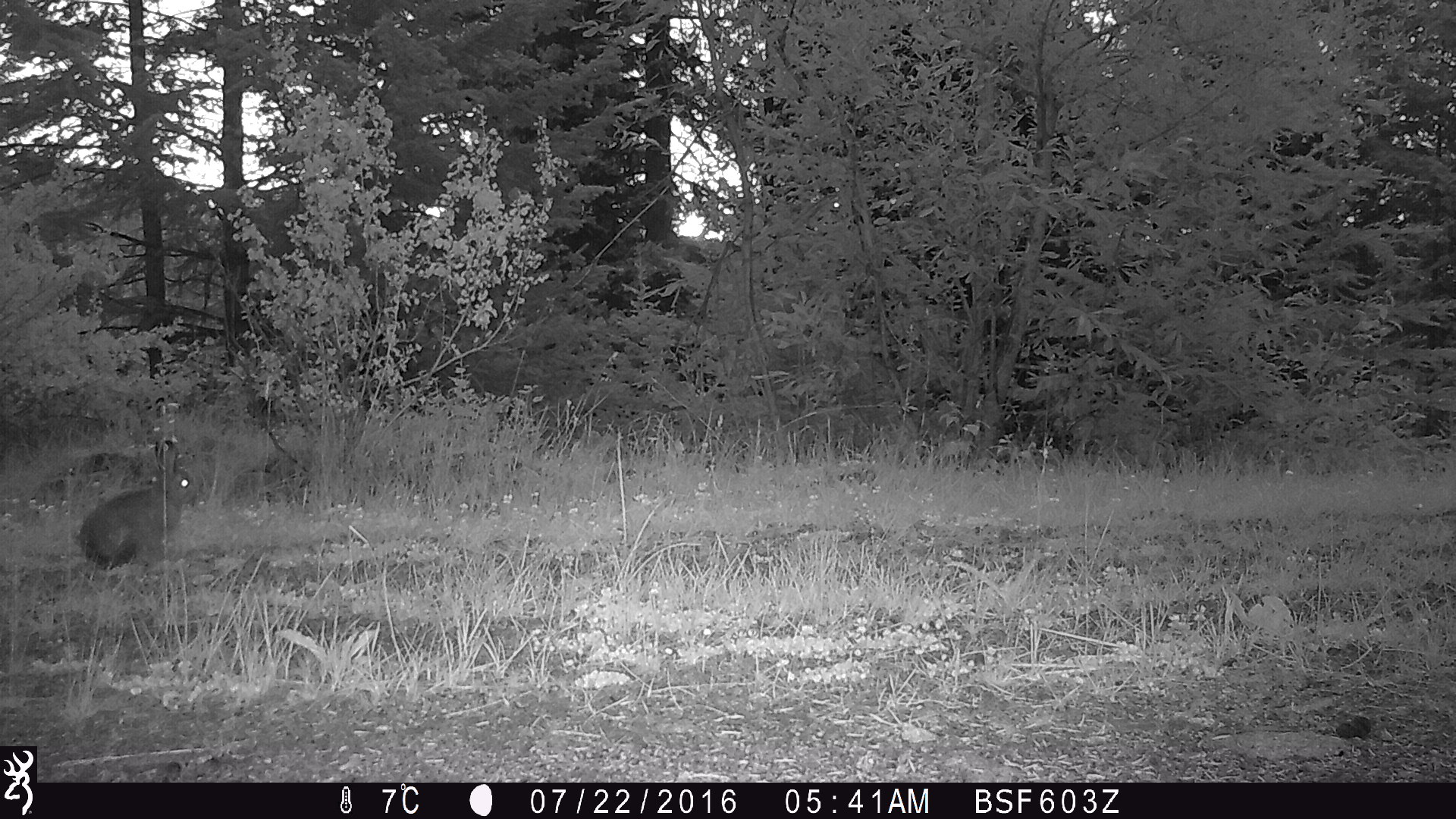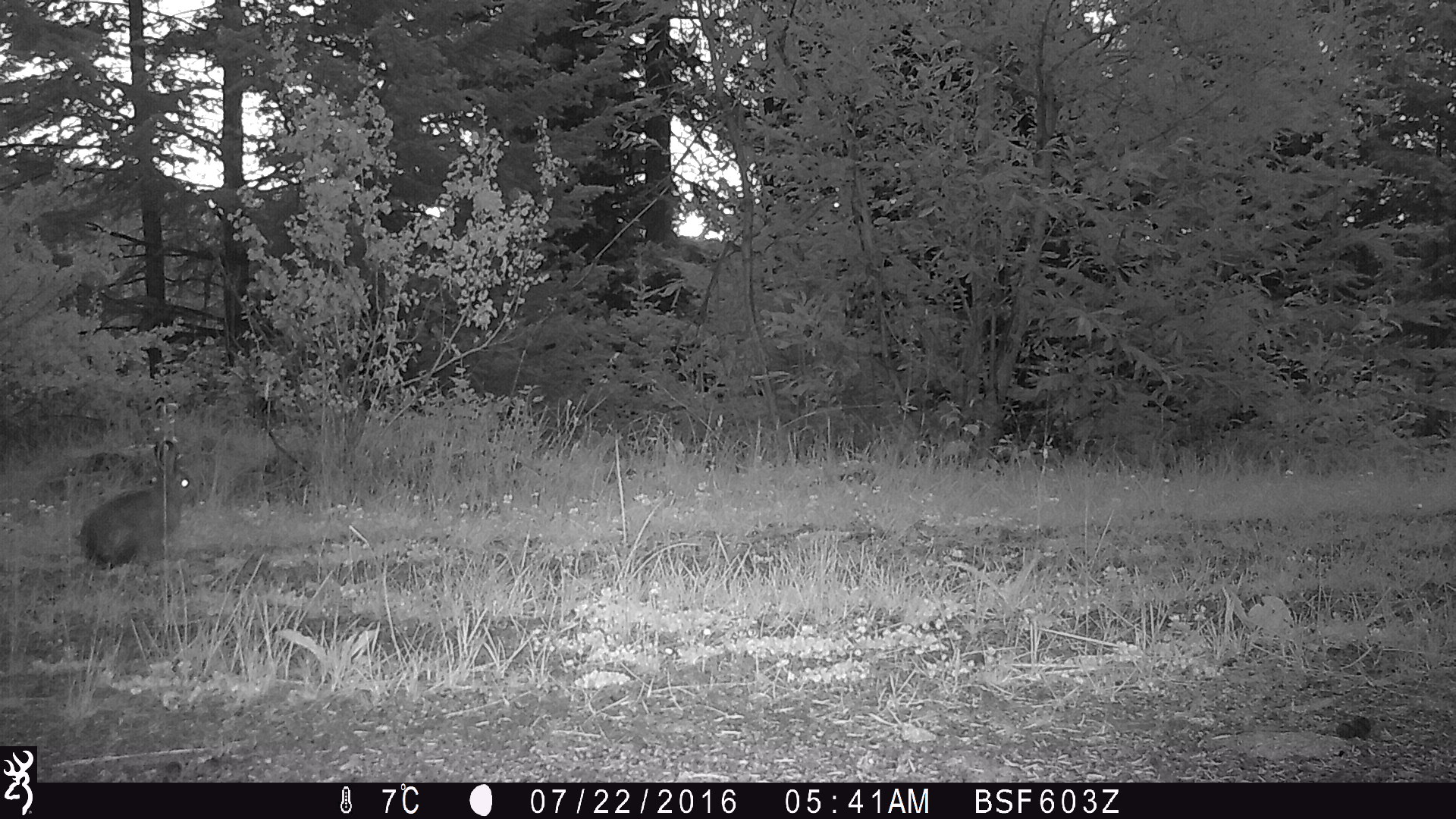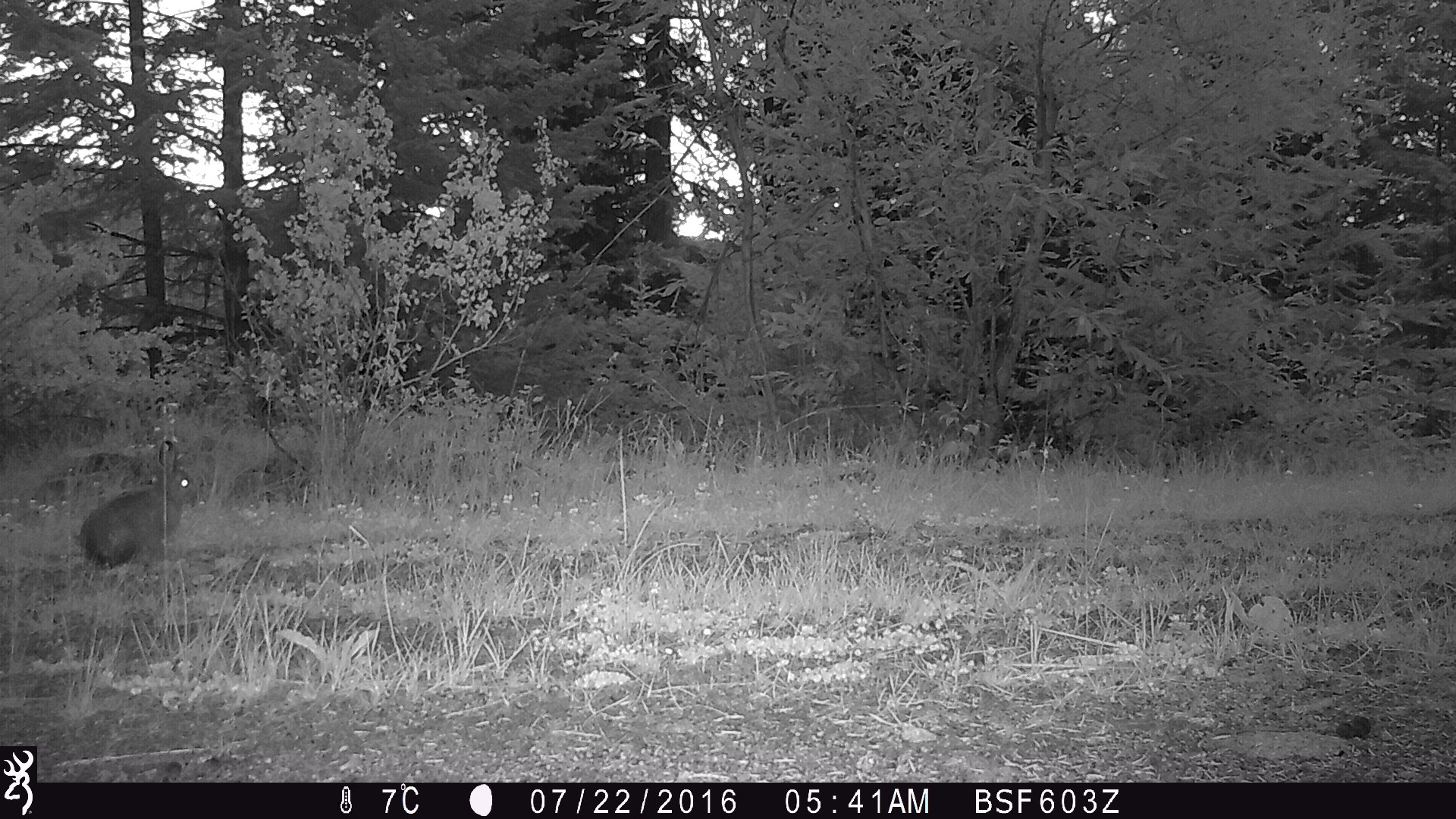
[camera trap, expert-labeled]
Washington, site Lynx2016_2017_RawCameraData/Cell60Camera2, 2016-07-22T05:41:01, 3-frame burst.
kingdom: Animalia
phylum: Chordata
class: Mammalia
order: Lagomorpha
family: Leporidae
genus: Lepus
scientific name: Lepus americanus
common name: snowshoe hare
Lepus americanus (snowshoe hare). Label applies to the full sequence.